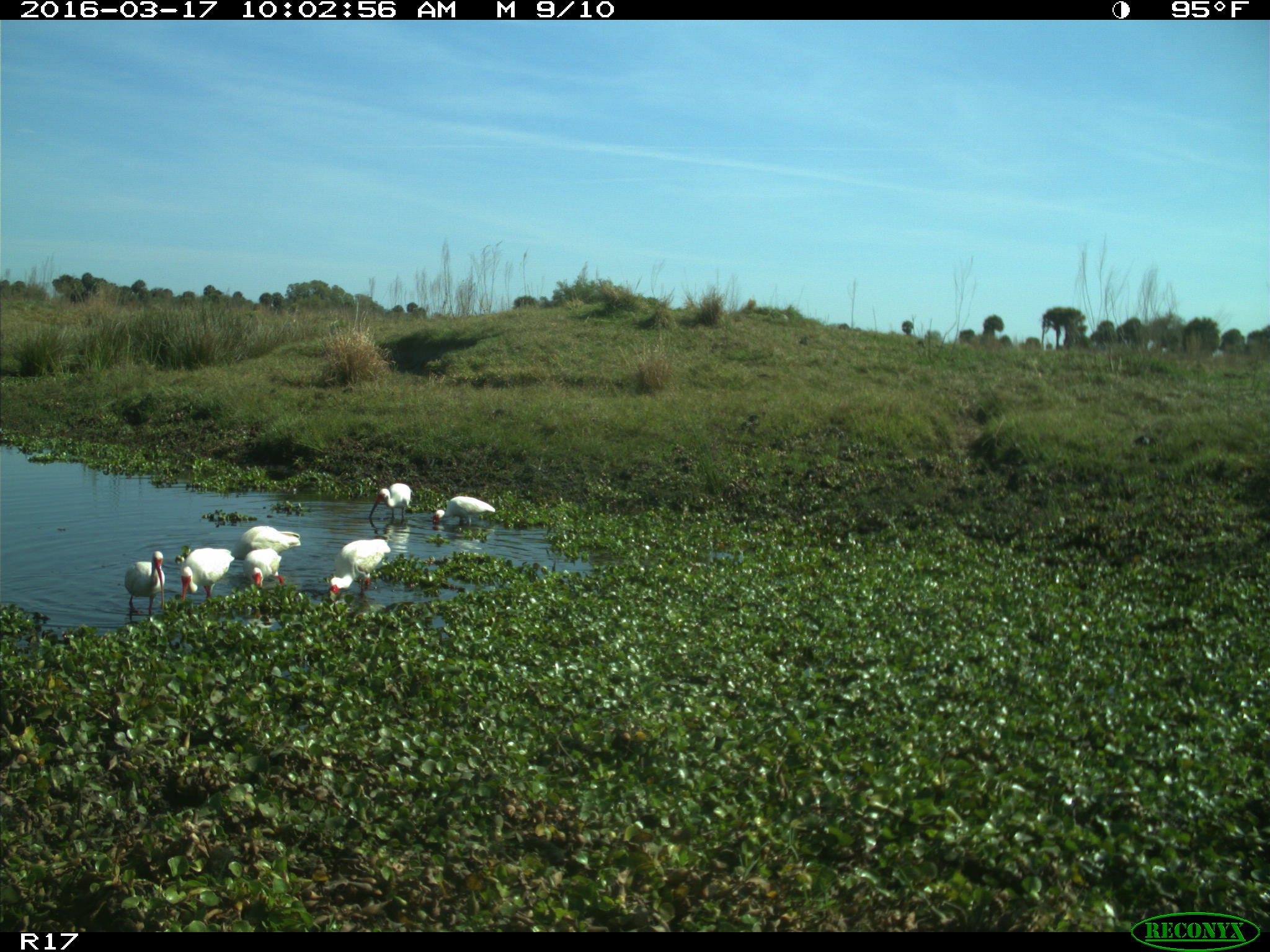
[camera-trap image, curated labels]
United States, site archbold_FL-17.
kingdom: Animalia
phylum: Chordata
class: Aves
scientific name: Aves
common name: birds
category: unidentified bird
Unidentified bird (birds) (Aves).